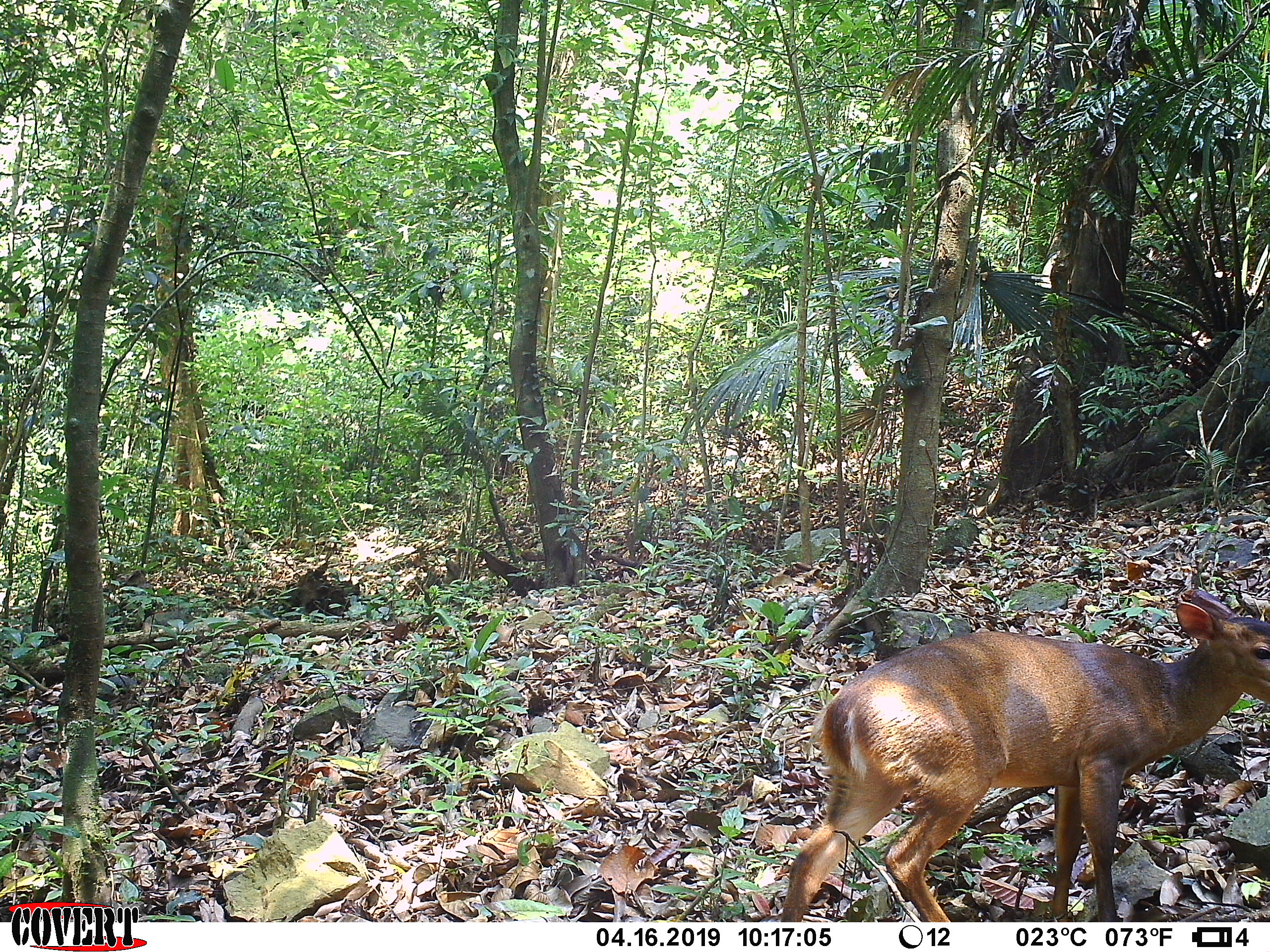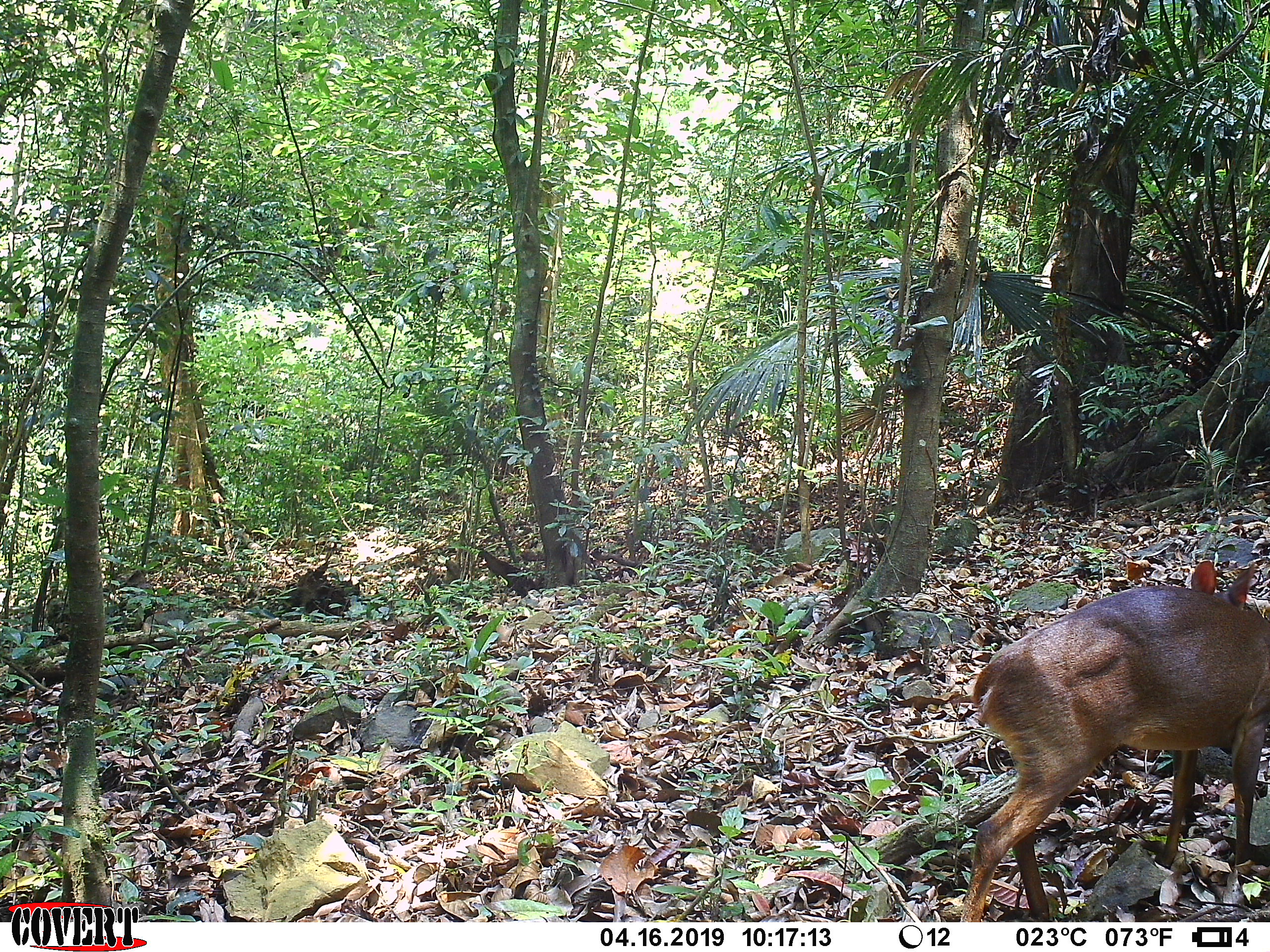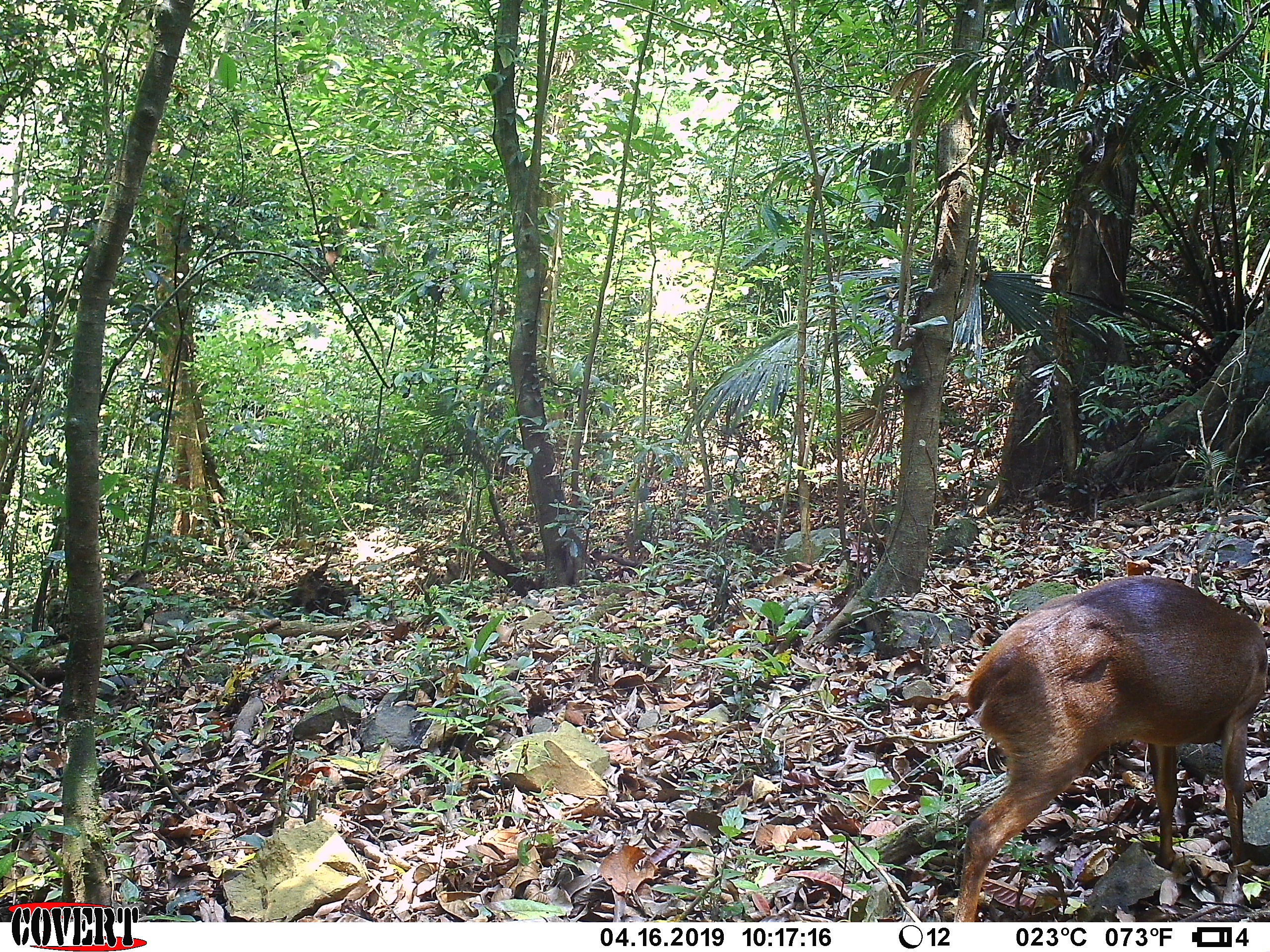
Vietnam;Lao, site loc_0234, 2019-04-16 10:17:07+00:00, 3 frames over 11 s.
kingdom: Animalia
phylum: Chordata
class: Mammalia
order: Artiodactyla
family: Cervidae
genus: Muntiacus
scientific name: Muntiacus vuquangensis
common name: large-antlered muntjac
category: large antlered muntjac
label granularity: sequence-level